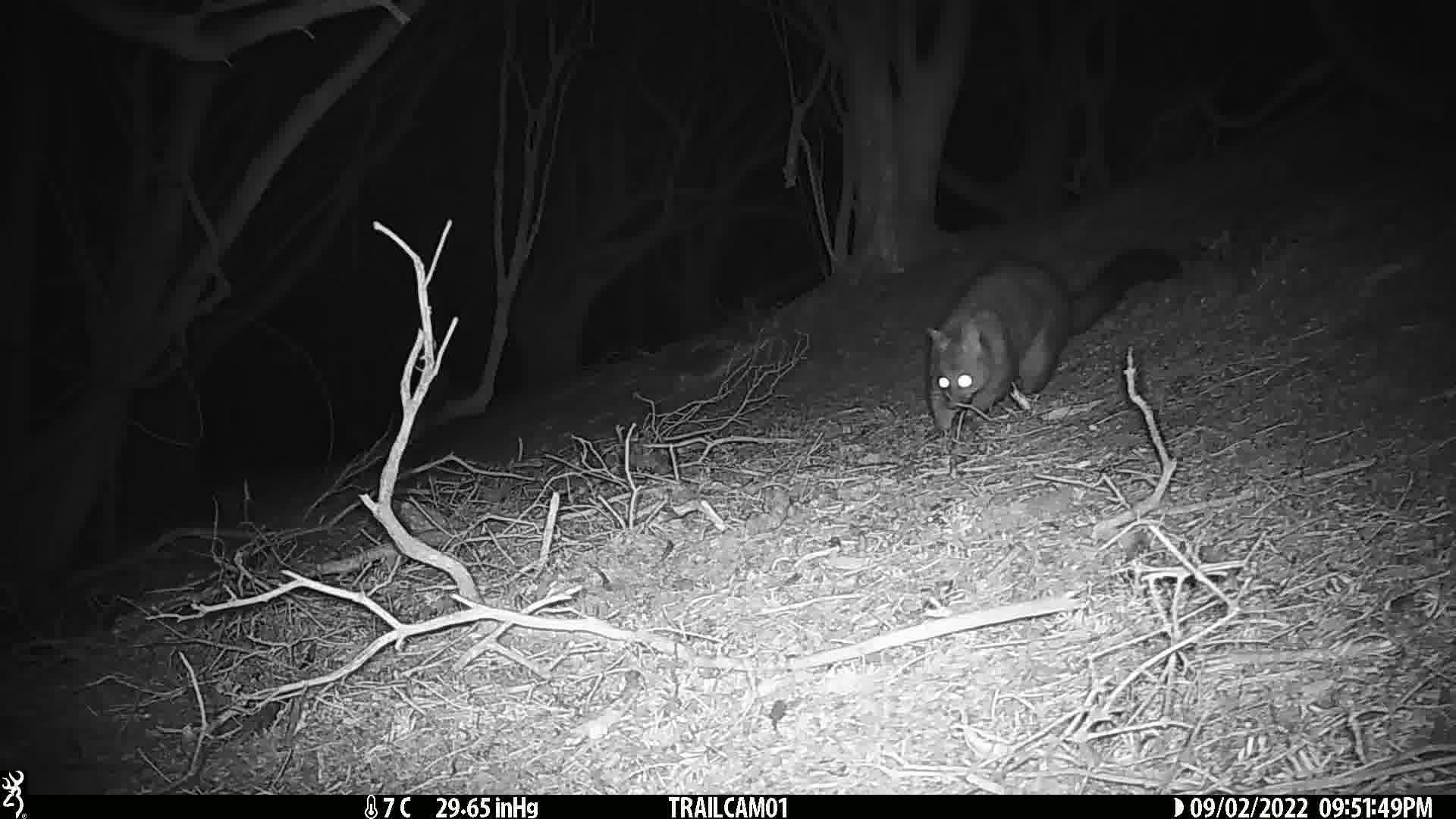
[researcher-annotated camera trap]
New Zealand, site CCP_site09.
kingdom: Animalia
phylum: Chordata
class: Mammalia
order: Diprotodontia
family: Phalangeridae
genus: Trichosurus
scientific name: Trichosurus vulpecula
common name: common brushtail possum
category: possum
Possum (common brushtail possum) (Trichosurus vulpecula).